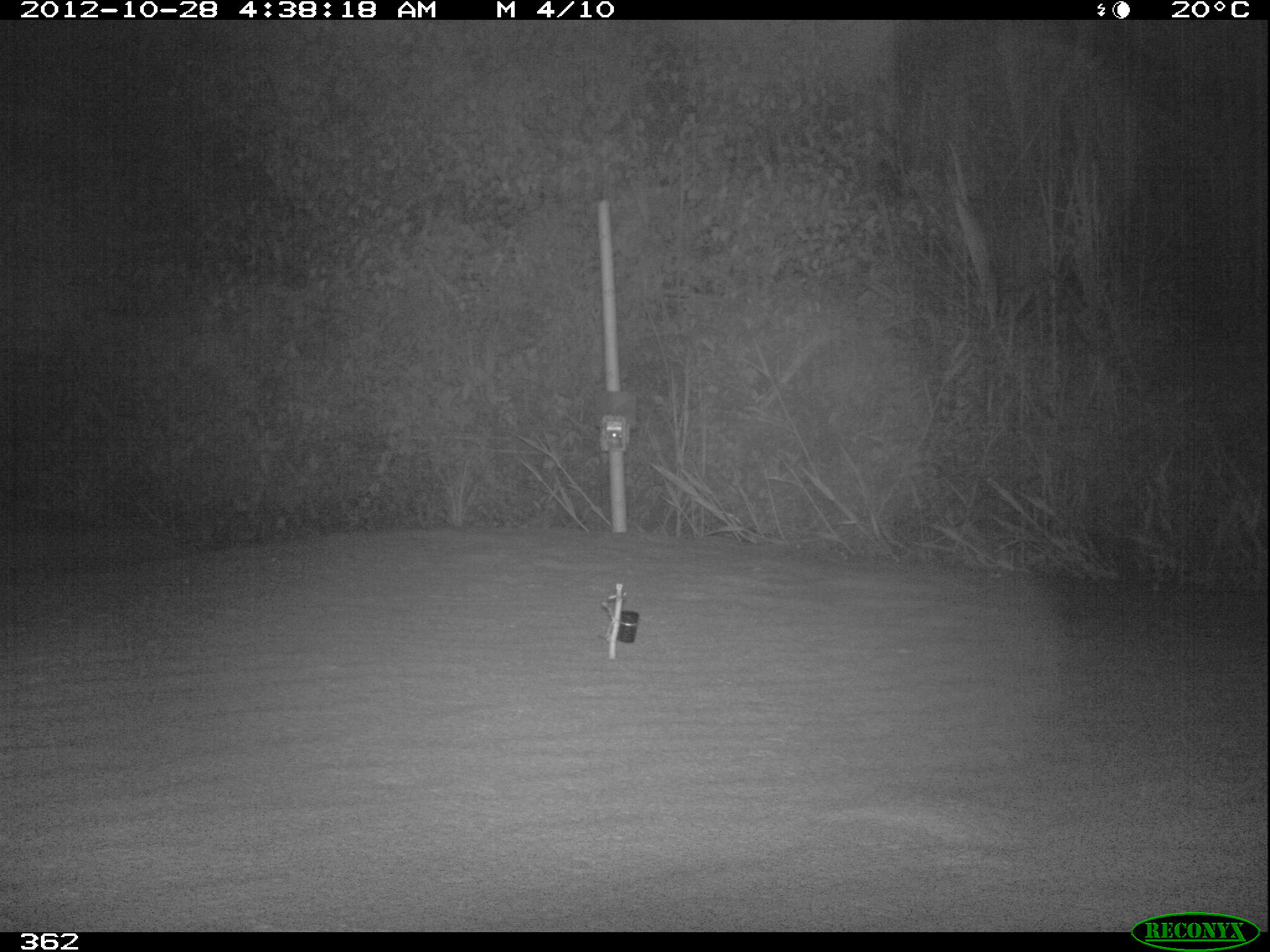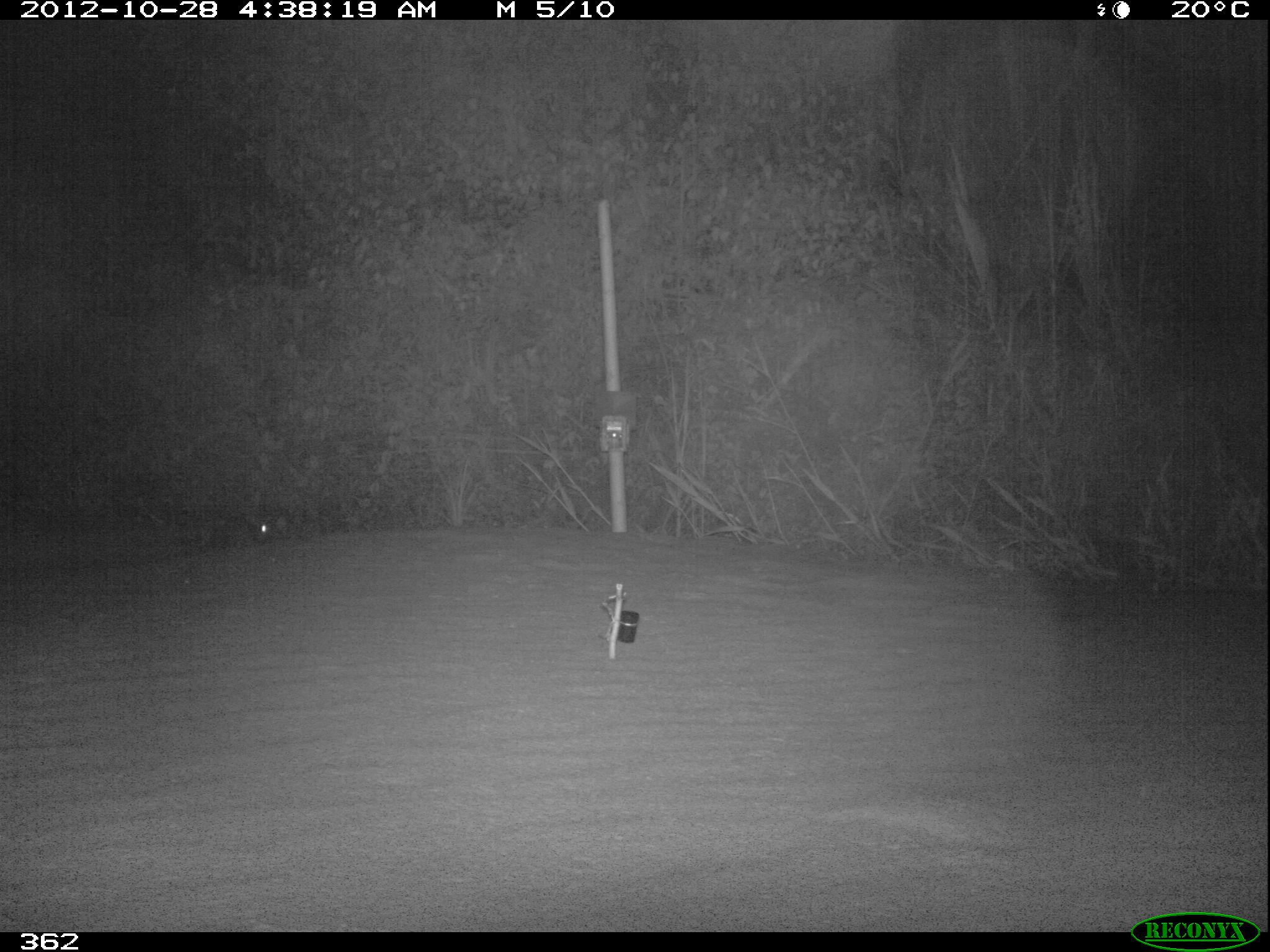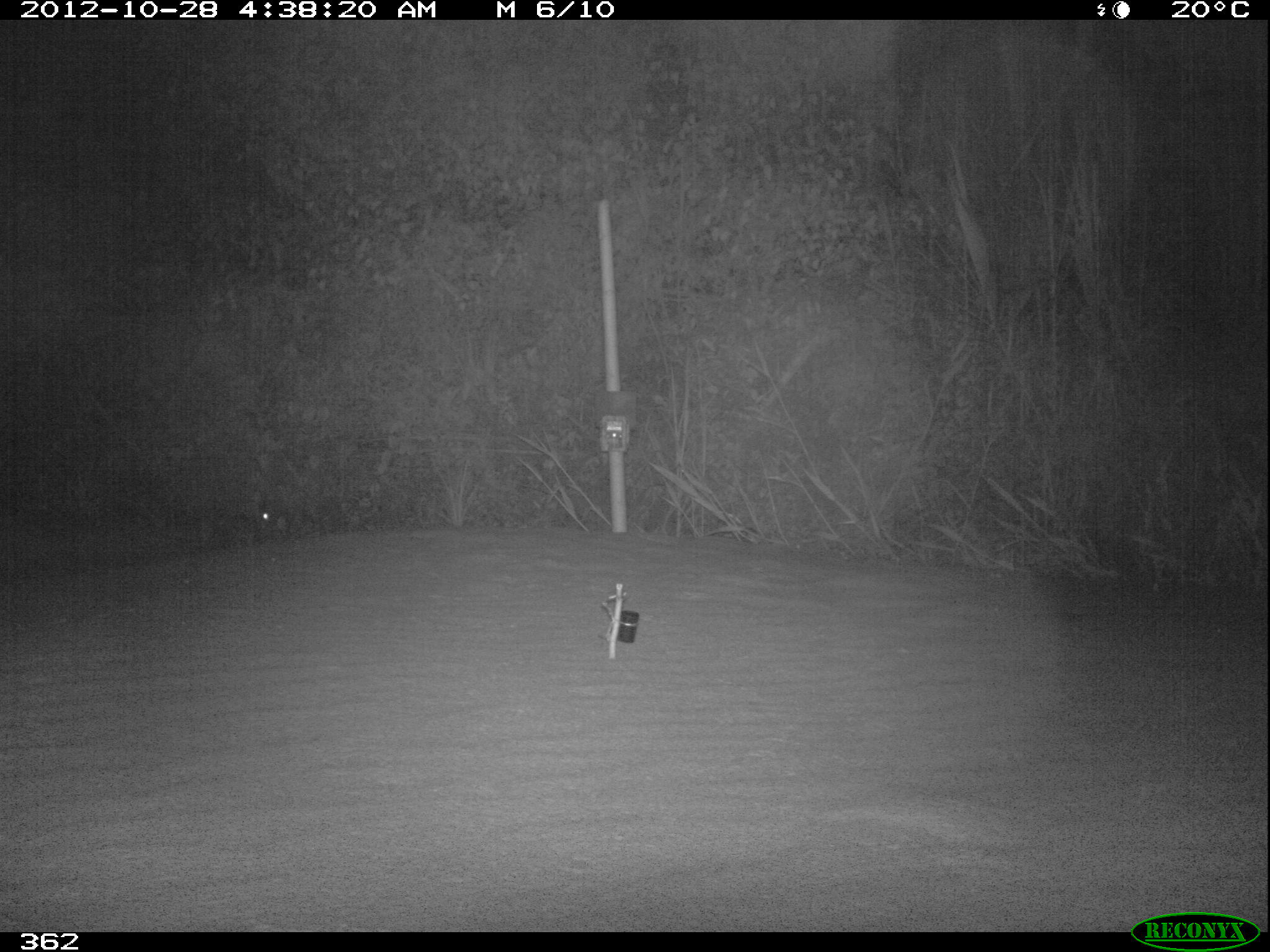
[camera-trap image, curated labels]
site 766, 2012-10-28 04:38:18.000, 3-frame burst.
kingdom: Animalia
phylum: Chordata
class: Mammalia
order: Lagomorpha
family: Leporidae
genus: Sylvilagus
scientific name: Sylvilagus brasiliensis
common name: tapeti